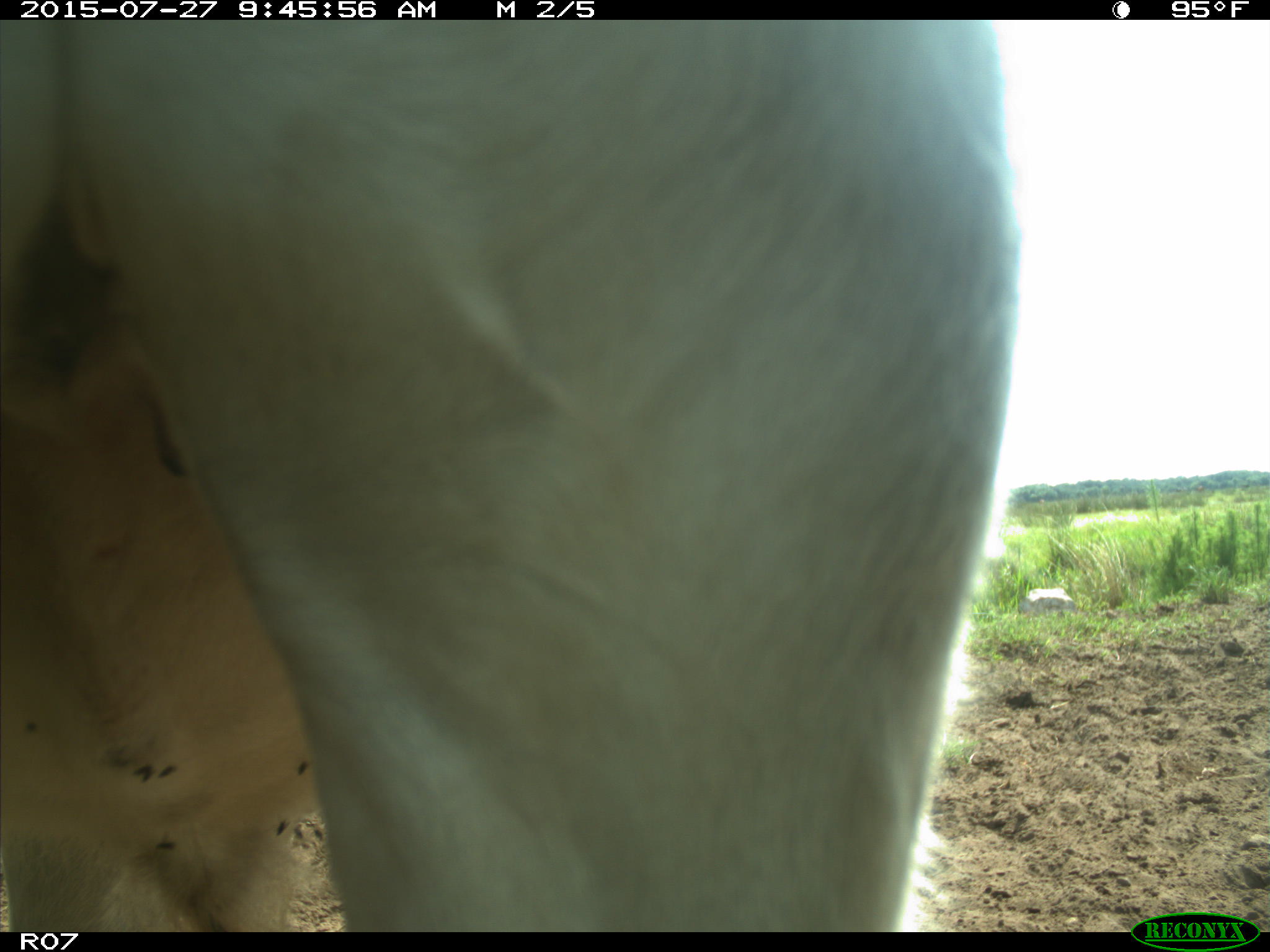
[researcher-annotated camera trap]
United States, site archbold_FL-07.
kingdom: Animalia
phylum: Chordata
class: Mammalia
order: Artiodactyla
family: Bovidae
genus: Bos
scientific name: Bos taurus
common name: domestic cow